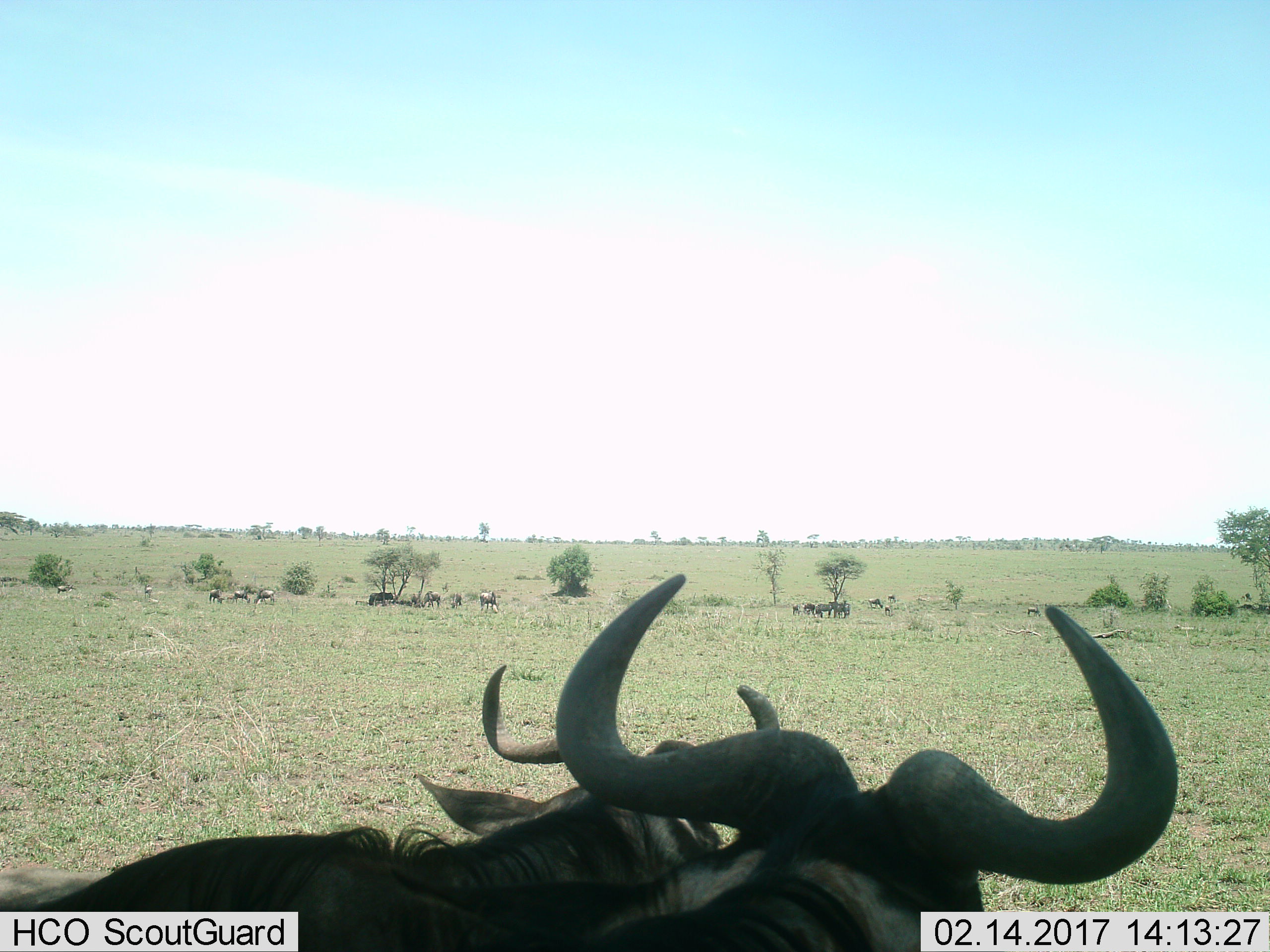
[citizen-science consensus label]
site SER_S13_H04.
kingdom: Animalia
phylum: Chordata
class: Mammalia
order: Artiodactyla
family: Bovidae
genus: Connochaetes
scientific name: Connochaetes taurinus taurinus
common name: blue wildebeest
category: wildebeestblue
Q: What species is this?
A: Wildebeestblue (blue wildebeest) (Connochaetes taurinus taurinus).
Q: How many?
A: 11-50.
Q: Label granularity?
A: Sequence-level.